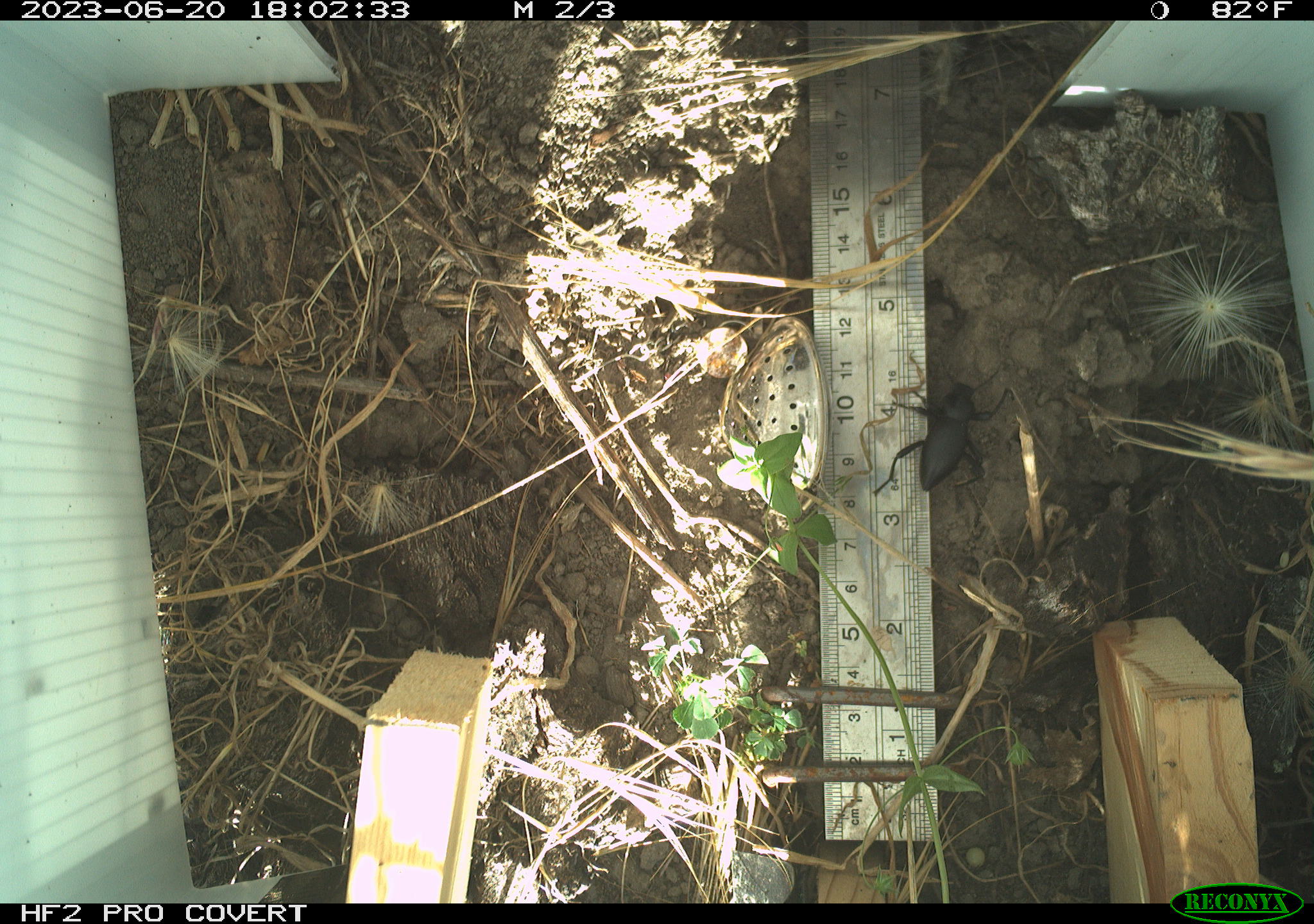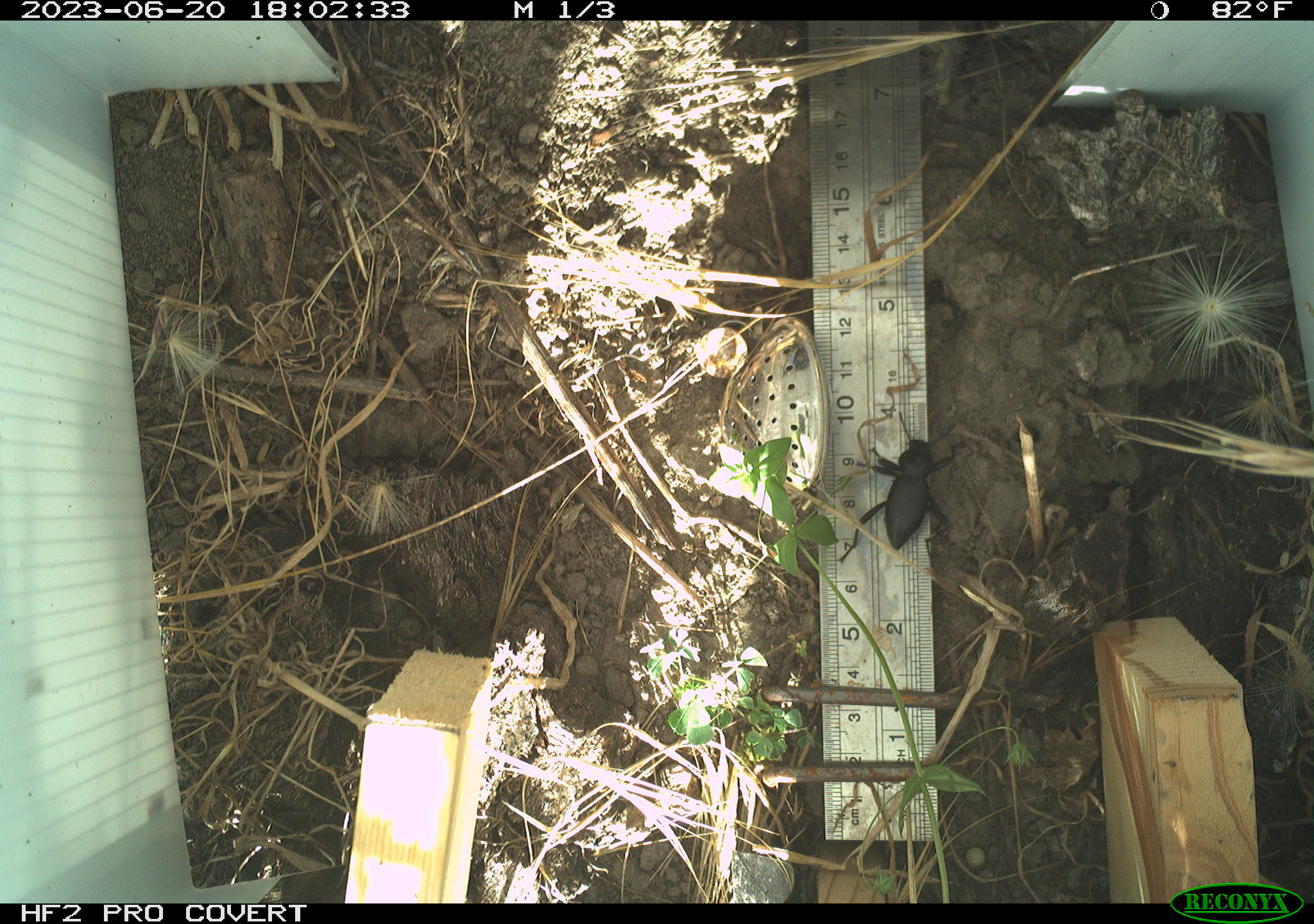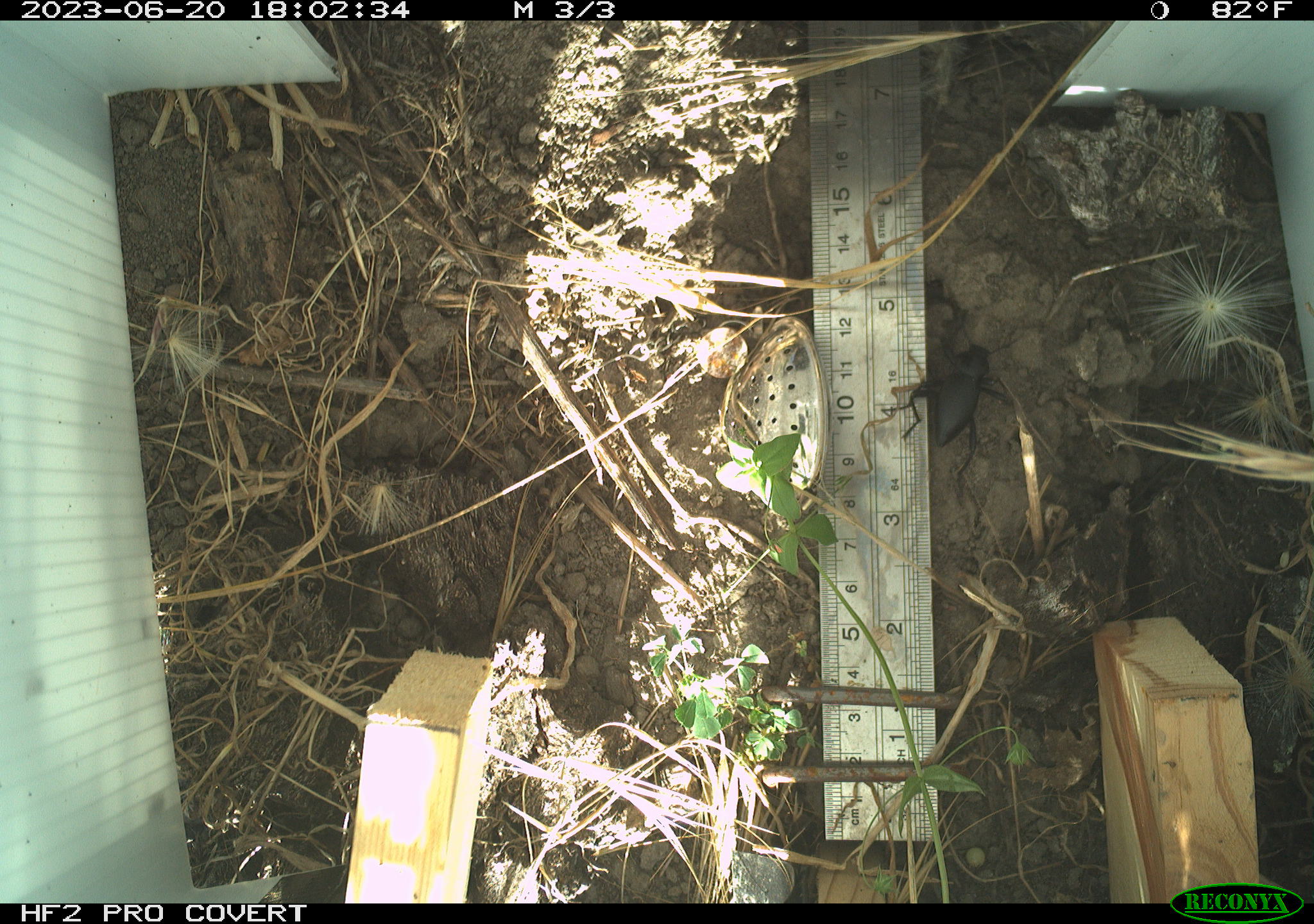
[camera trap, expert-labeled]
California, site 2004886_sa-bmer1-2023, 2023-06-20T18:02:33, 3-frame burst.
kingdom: Animalia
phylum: Arthropoda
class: Insecta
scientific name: Insecta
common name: insect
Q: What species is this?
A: Insect (Insecta).